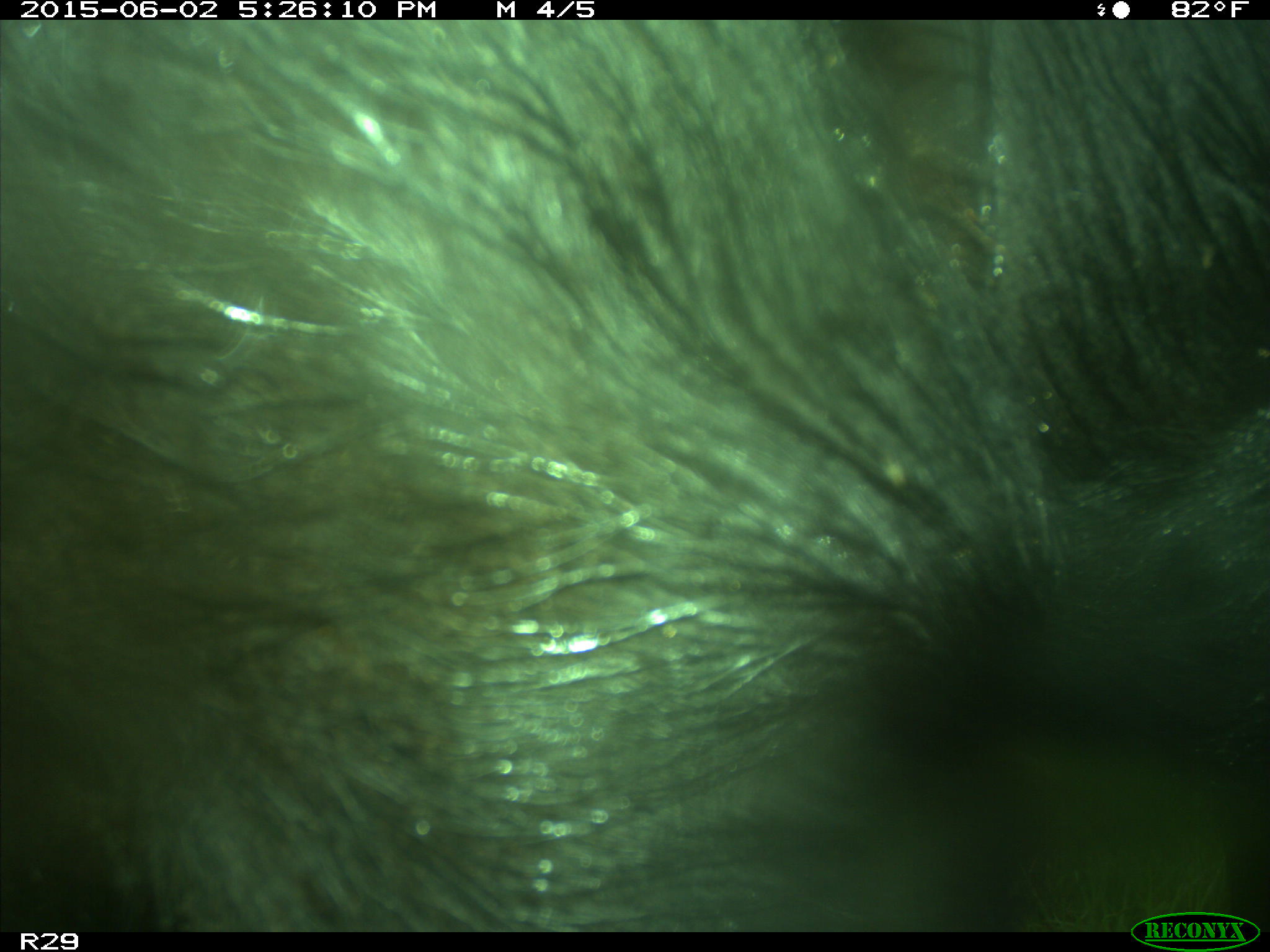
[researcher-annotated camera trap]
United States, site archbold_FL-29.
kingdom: Animalia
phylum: Chordata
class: Mammalia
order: Artiodactyla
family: Bovidae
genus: Bos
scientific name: Bos taurus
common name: domestic cow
Bos taurus (domestic cow).